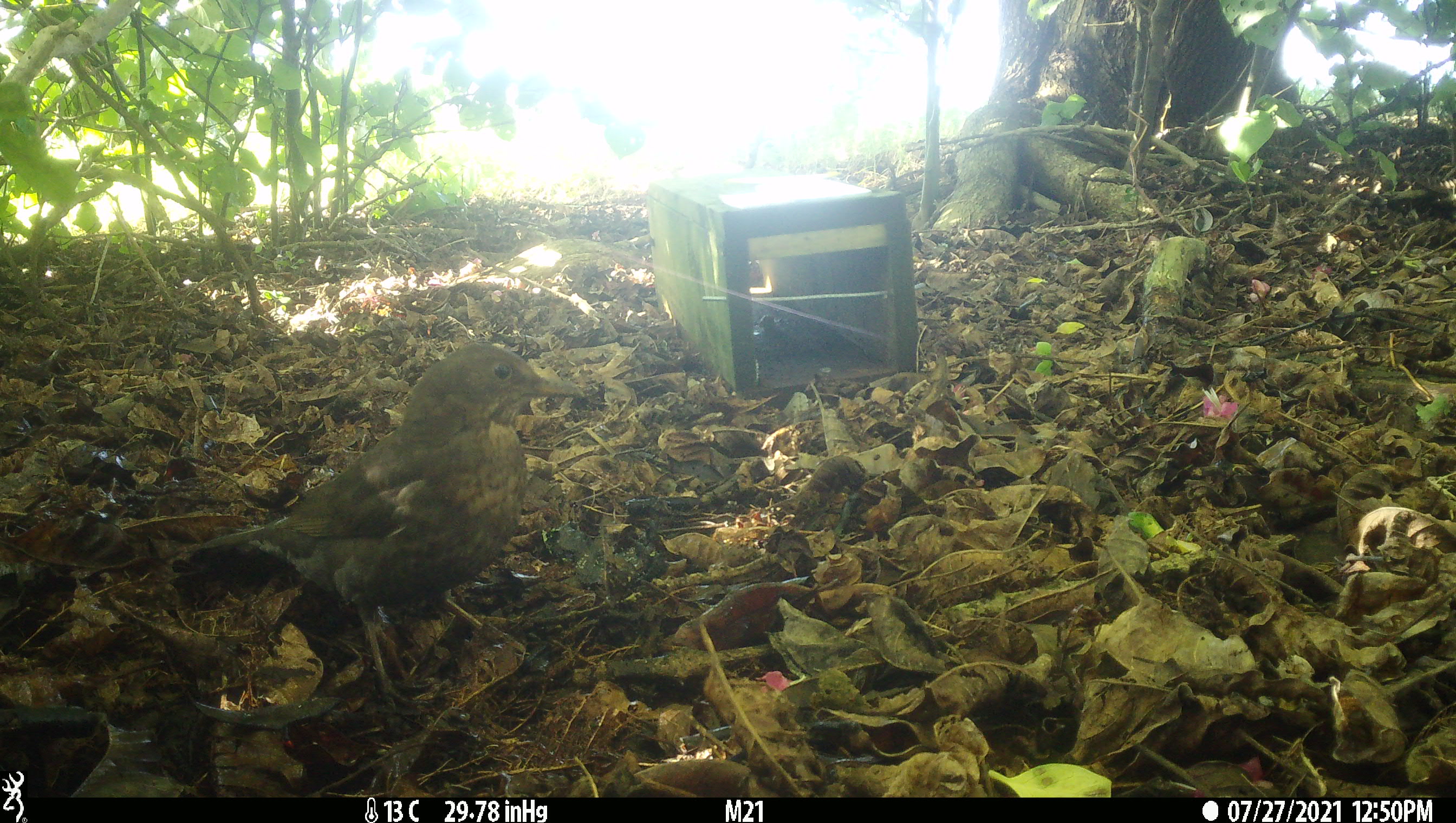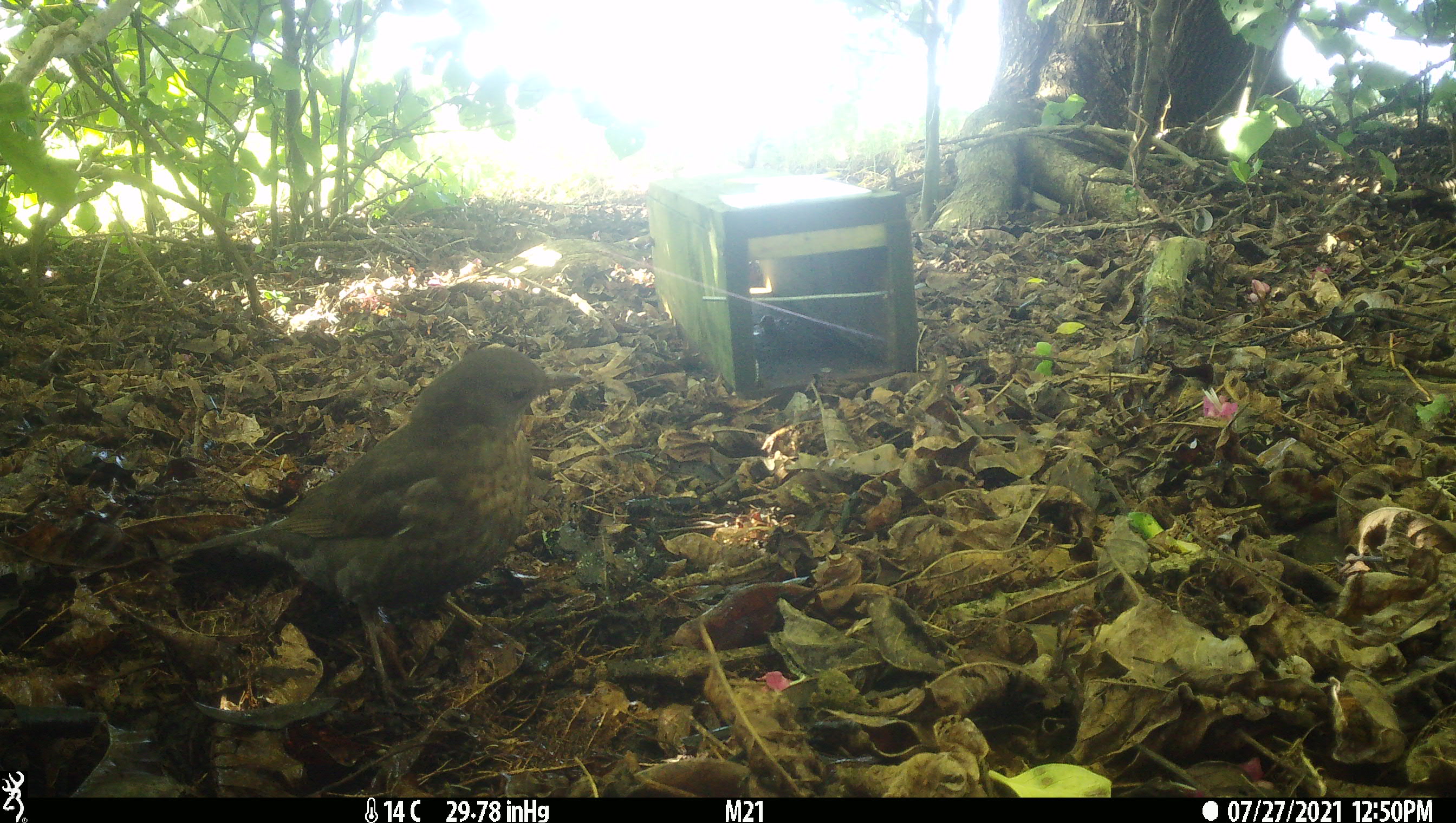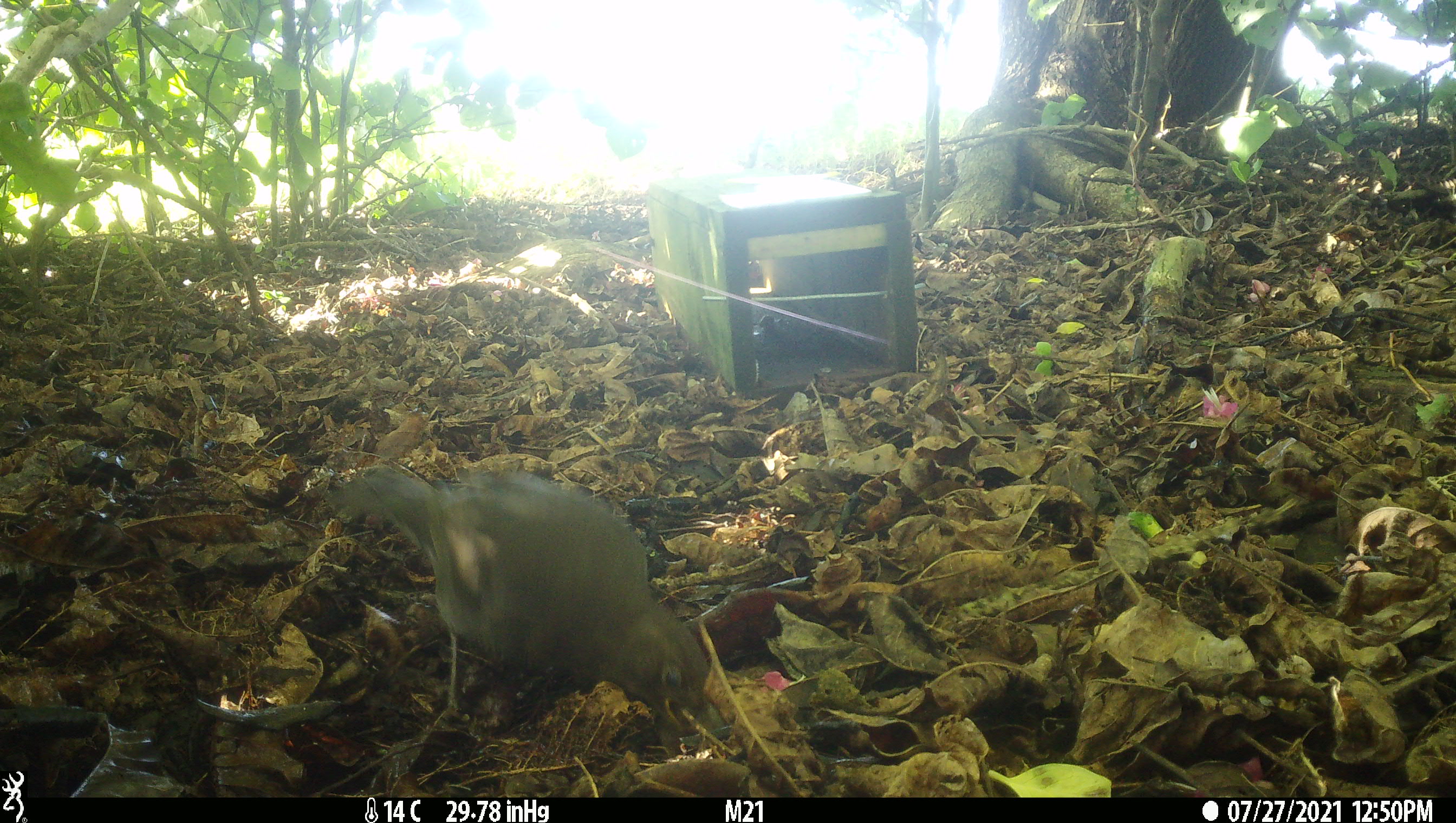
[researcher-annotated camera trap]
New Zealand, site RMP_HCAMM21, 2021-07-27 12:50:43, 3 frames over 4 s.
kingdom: Animalia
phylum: Chordata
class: Aves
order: Passeriformes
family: Turdidae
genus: Turdus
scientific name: Turdus merula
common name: eurasian blackbird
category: blackbird